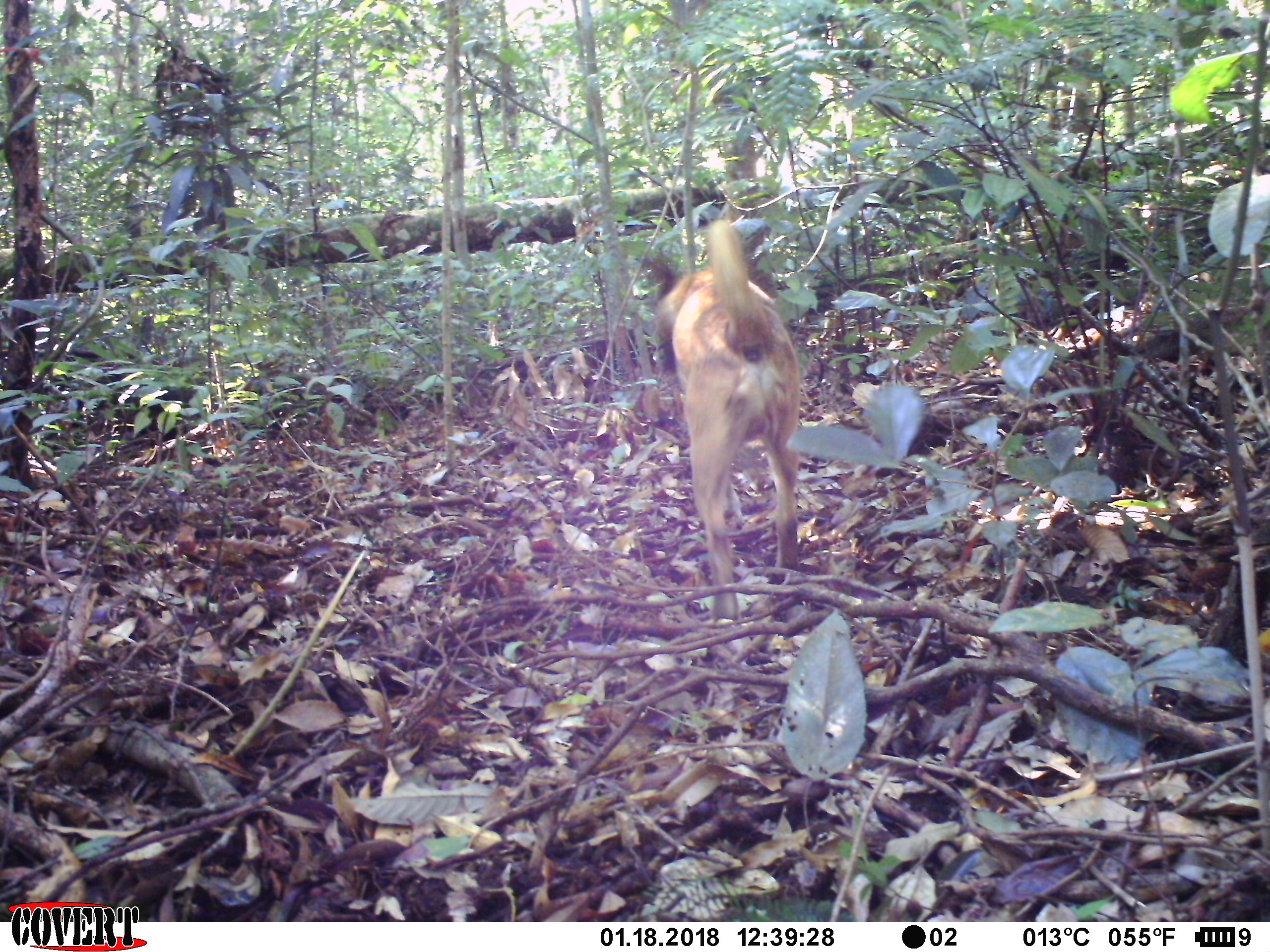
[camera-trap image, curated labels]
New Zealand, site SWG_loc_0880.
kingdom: Animalia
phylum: Chordata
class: Mammalia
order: Carnivora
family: Canidae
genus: Canis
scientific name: Canis familiaris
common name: domestic dog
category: dog